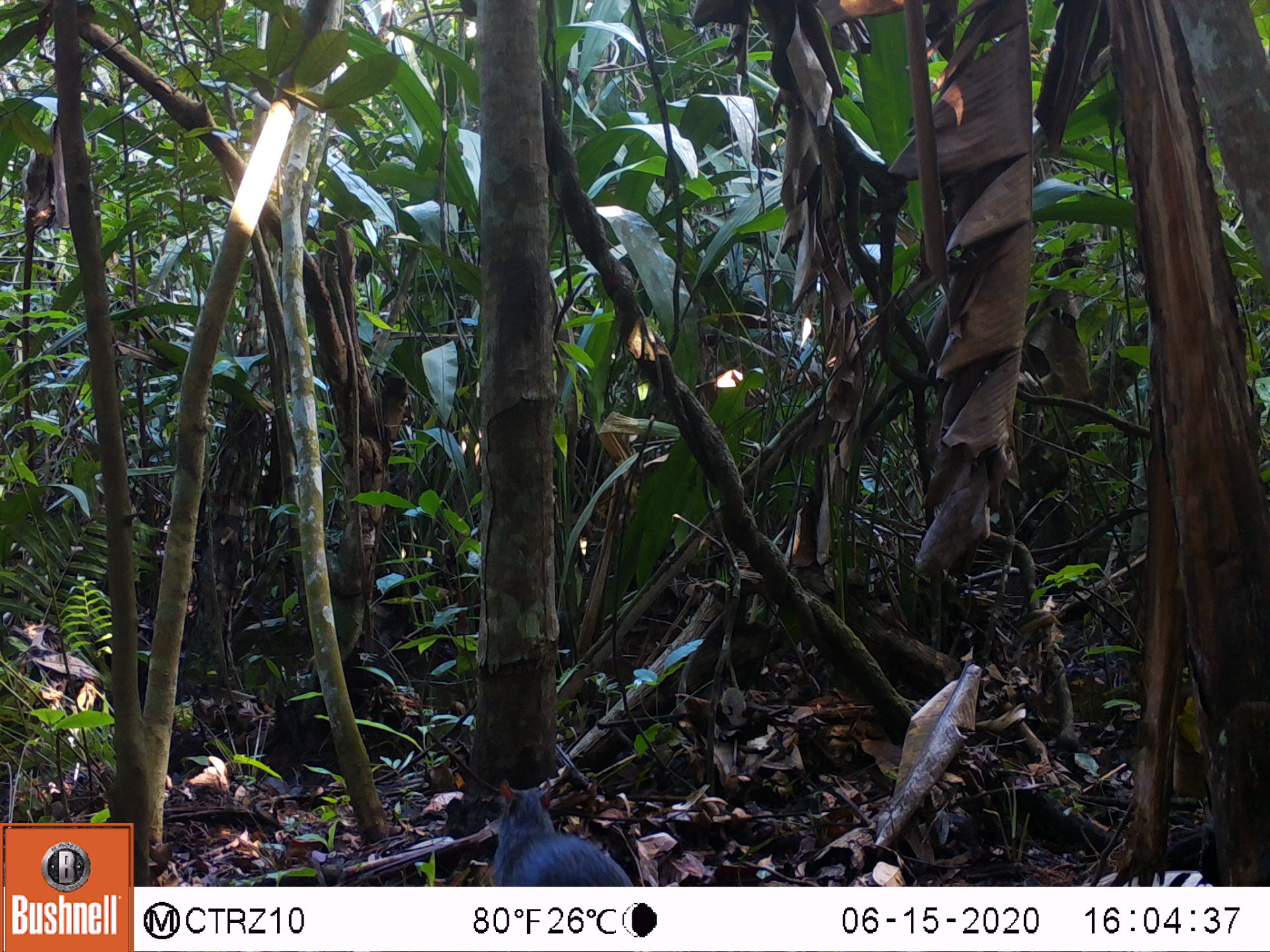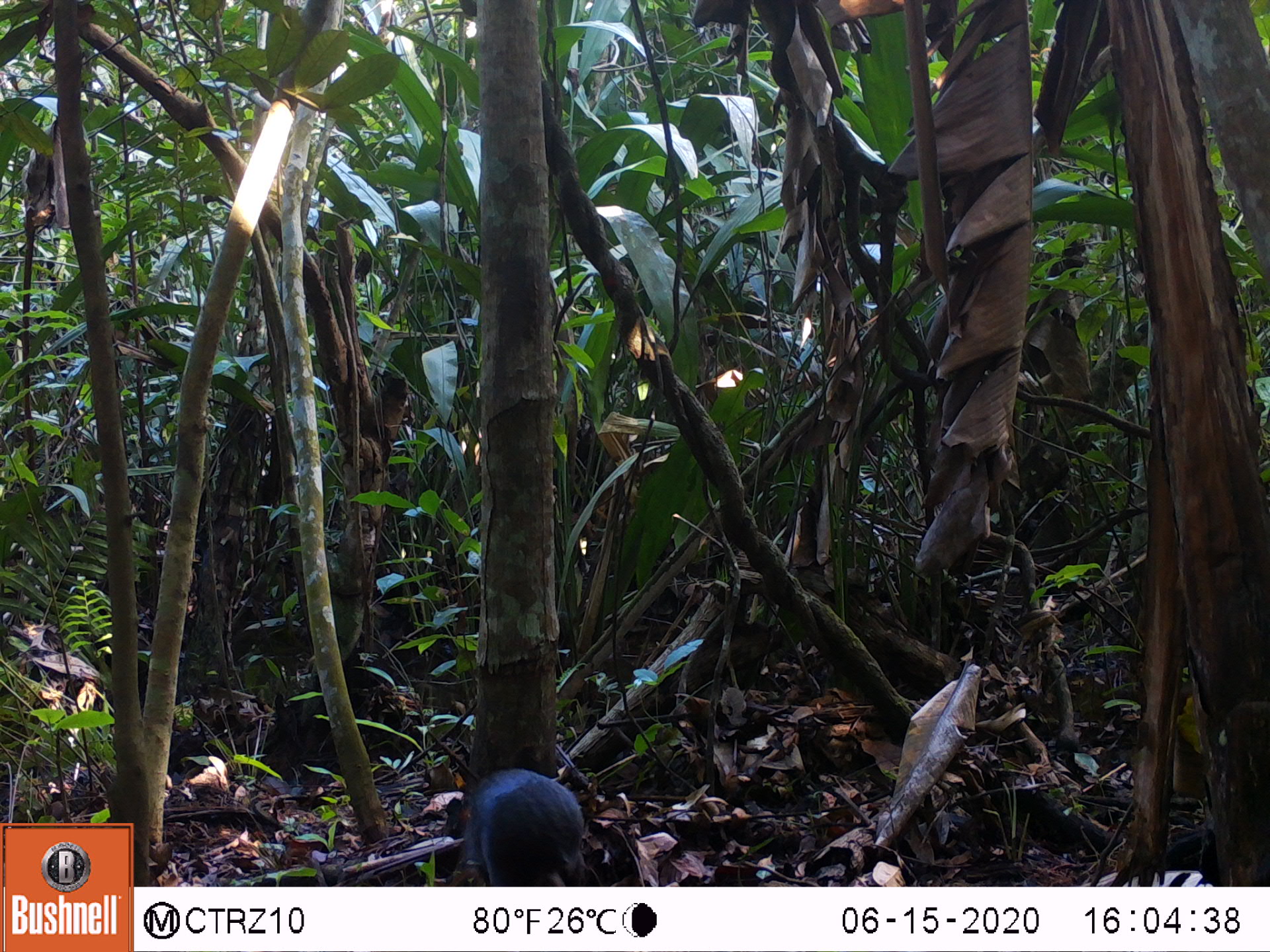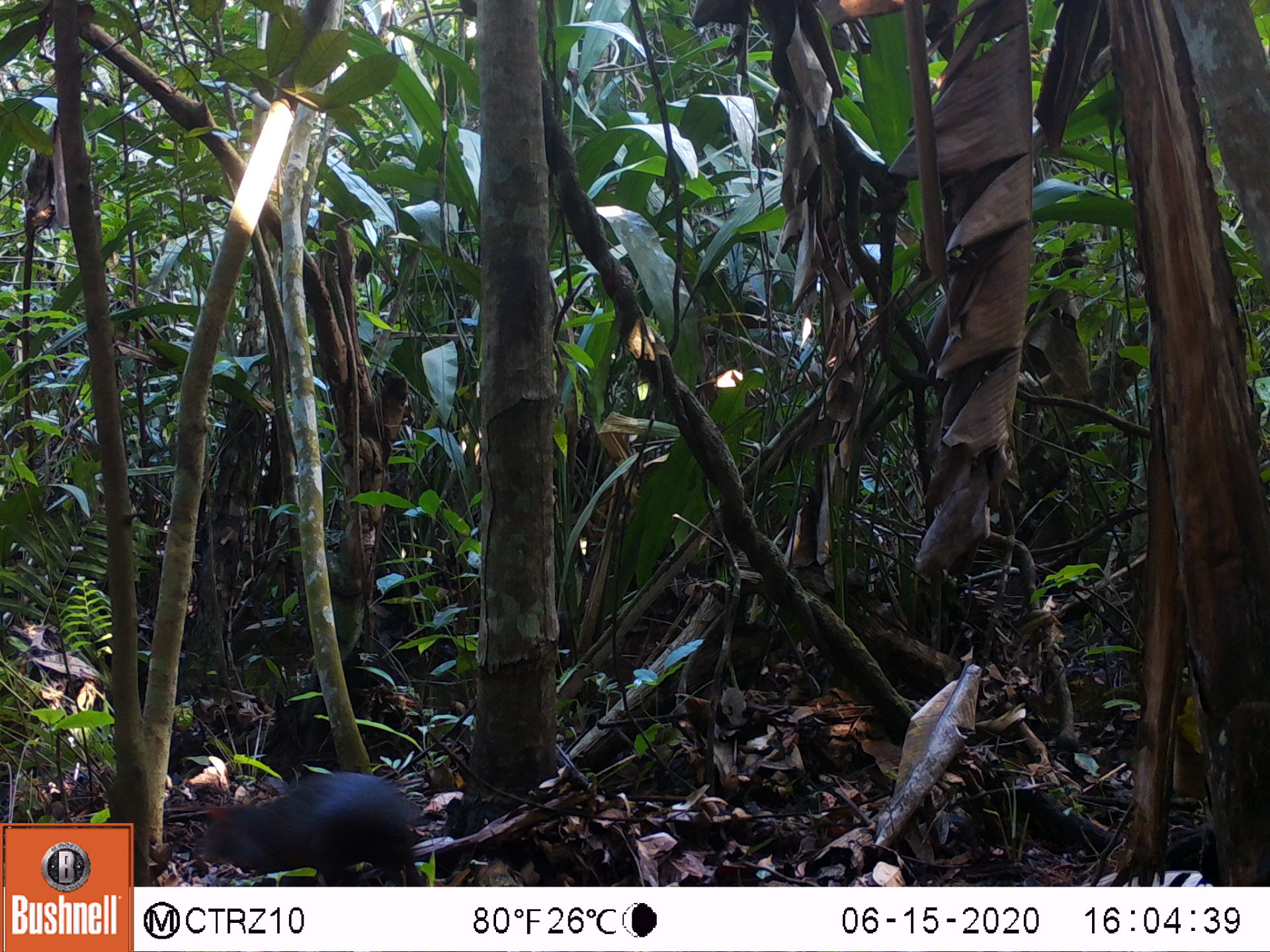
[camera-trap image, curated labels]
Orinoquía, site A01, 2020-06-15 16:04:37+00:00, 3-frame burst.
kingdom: Animalia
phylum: Chordata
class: Mammalia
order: Rodentia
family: Dasyproctidae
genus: Dasyprocta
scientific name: Dasyprocta fuliginosa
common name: black agouti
Black agouti (Dasyprocta fuliginosa).